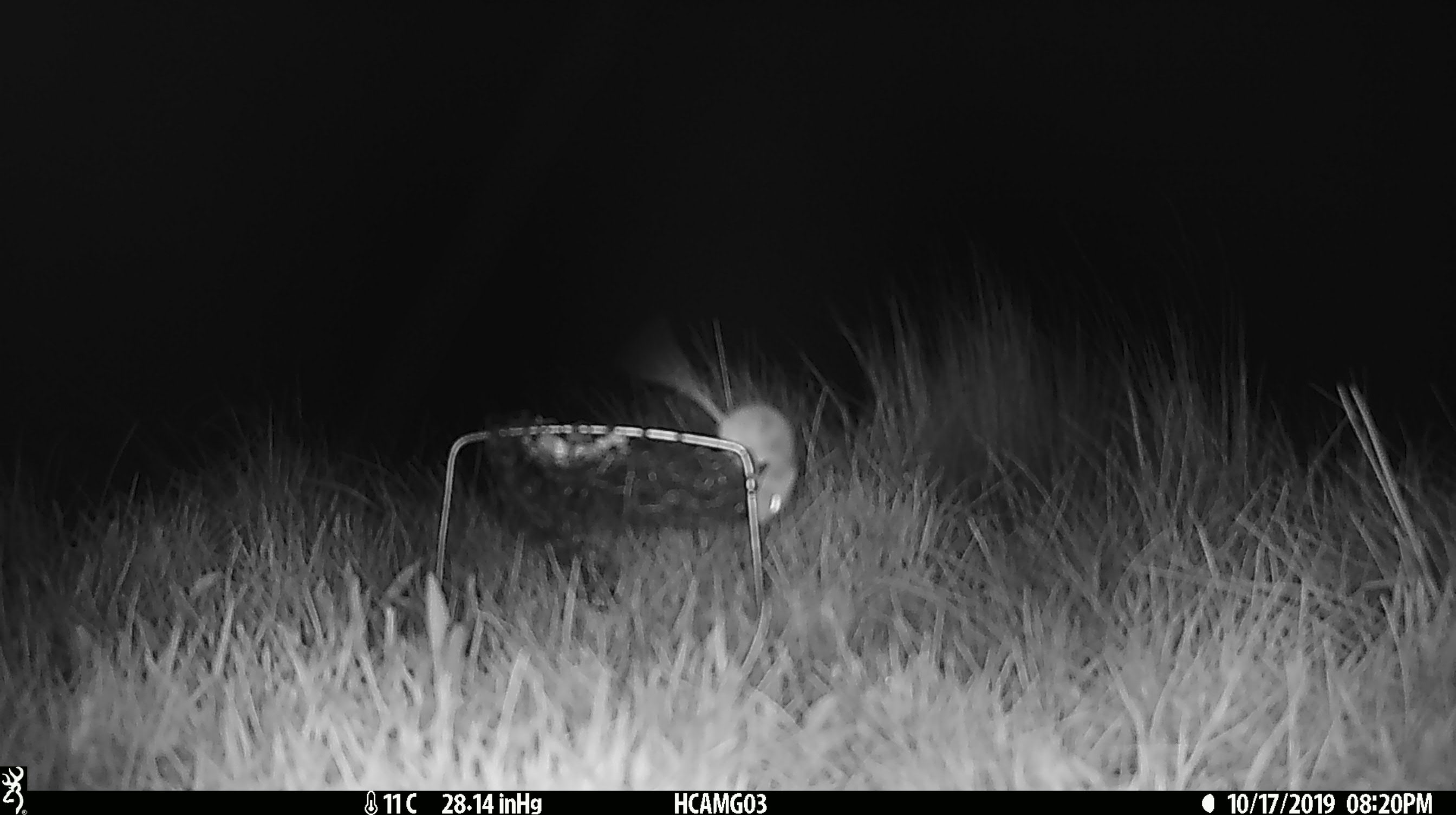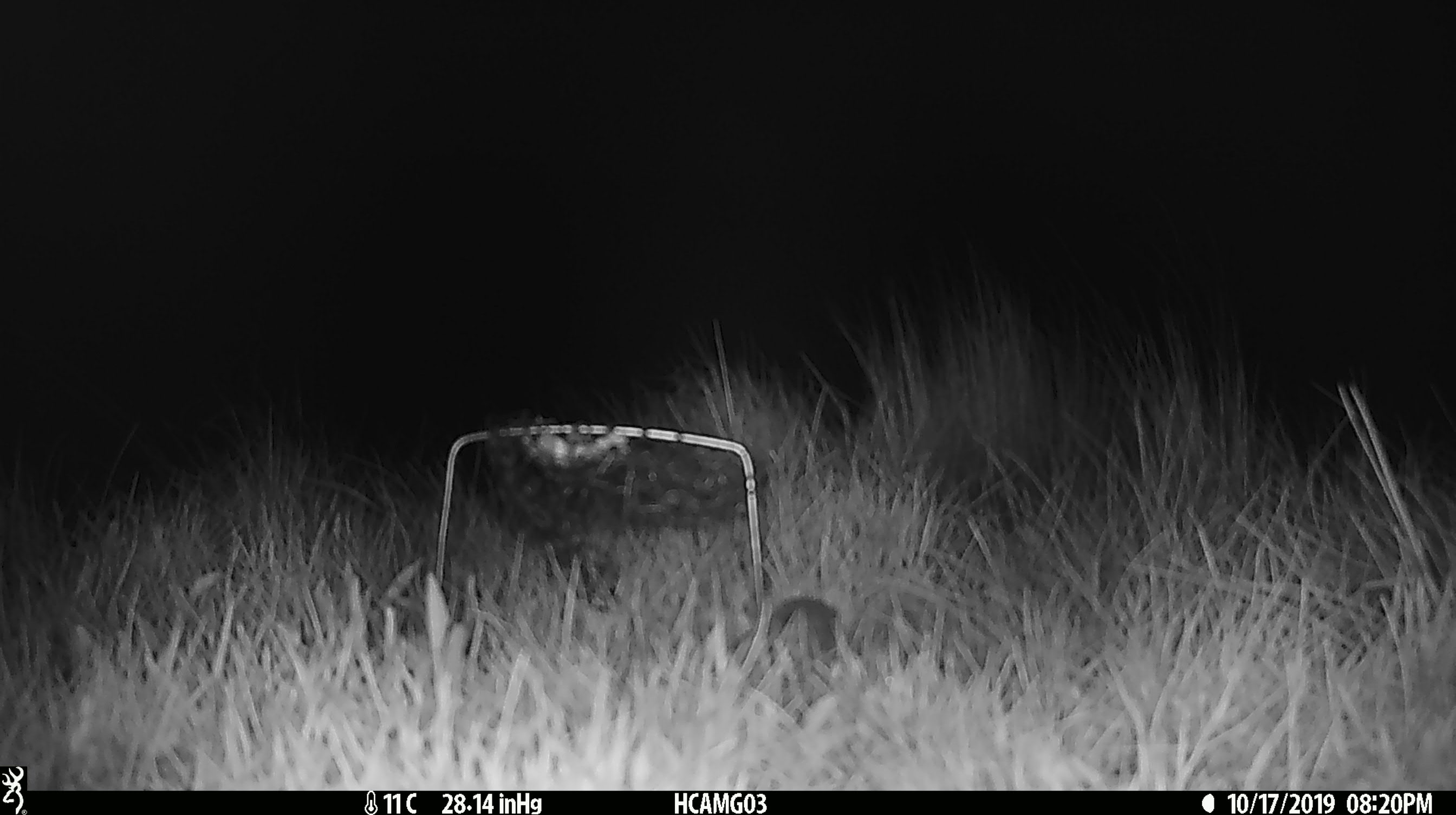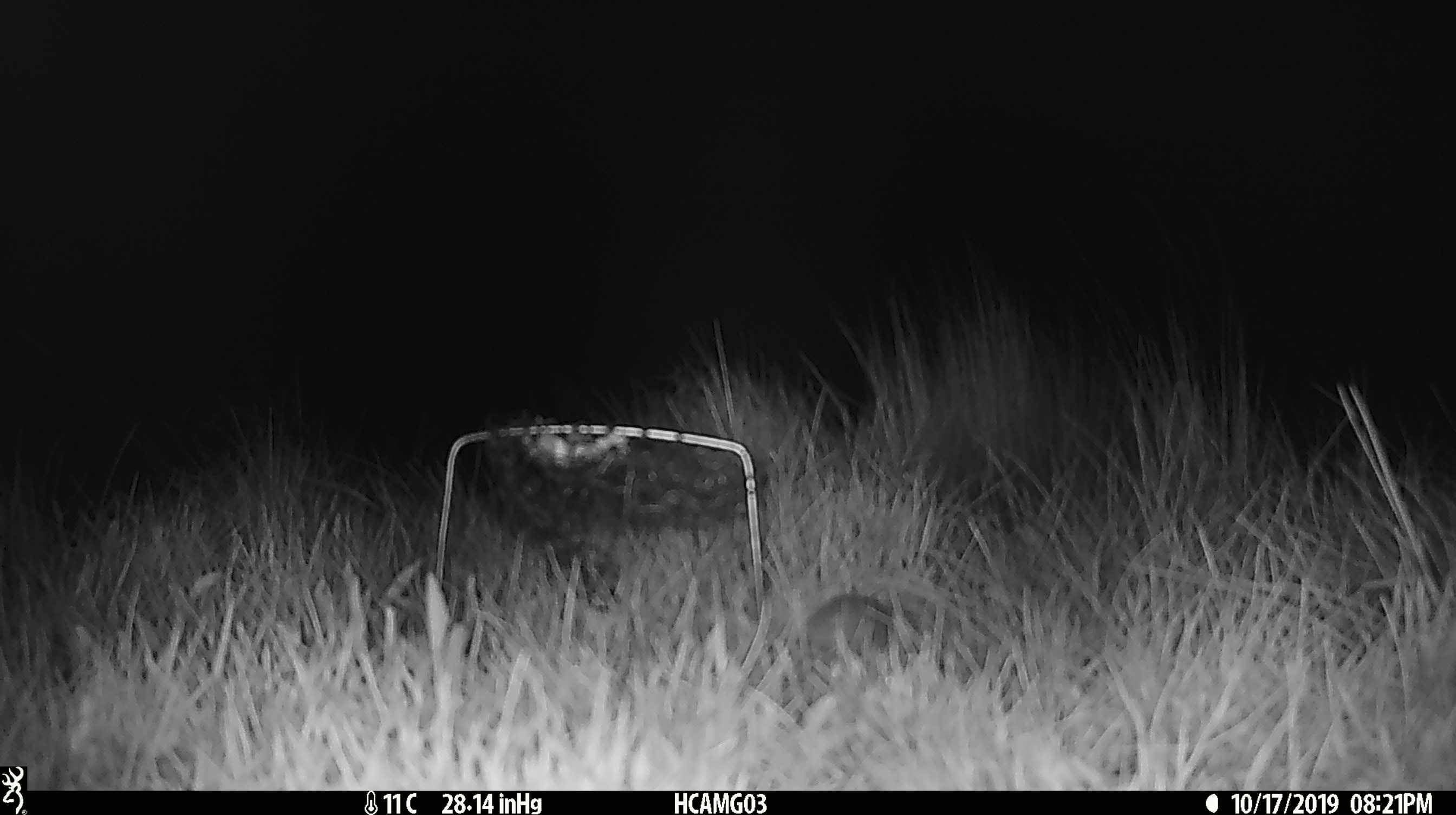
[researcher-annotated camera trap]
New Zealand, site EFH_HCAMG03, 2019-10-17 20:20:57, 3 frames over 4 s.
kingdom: Animalia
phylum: Chordata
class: Mammalia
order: Rodentia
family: Muridae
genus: Mus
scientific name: Mus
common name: mouse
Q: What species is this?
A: Mouse (Mus).